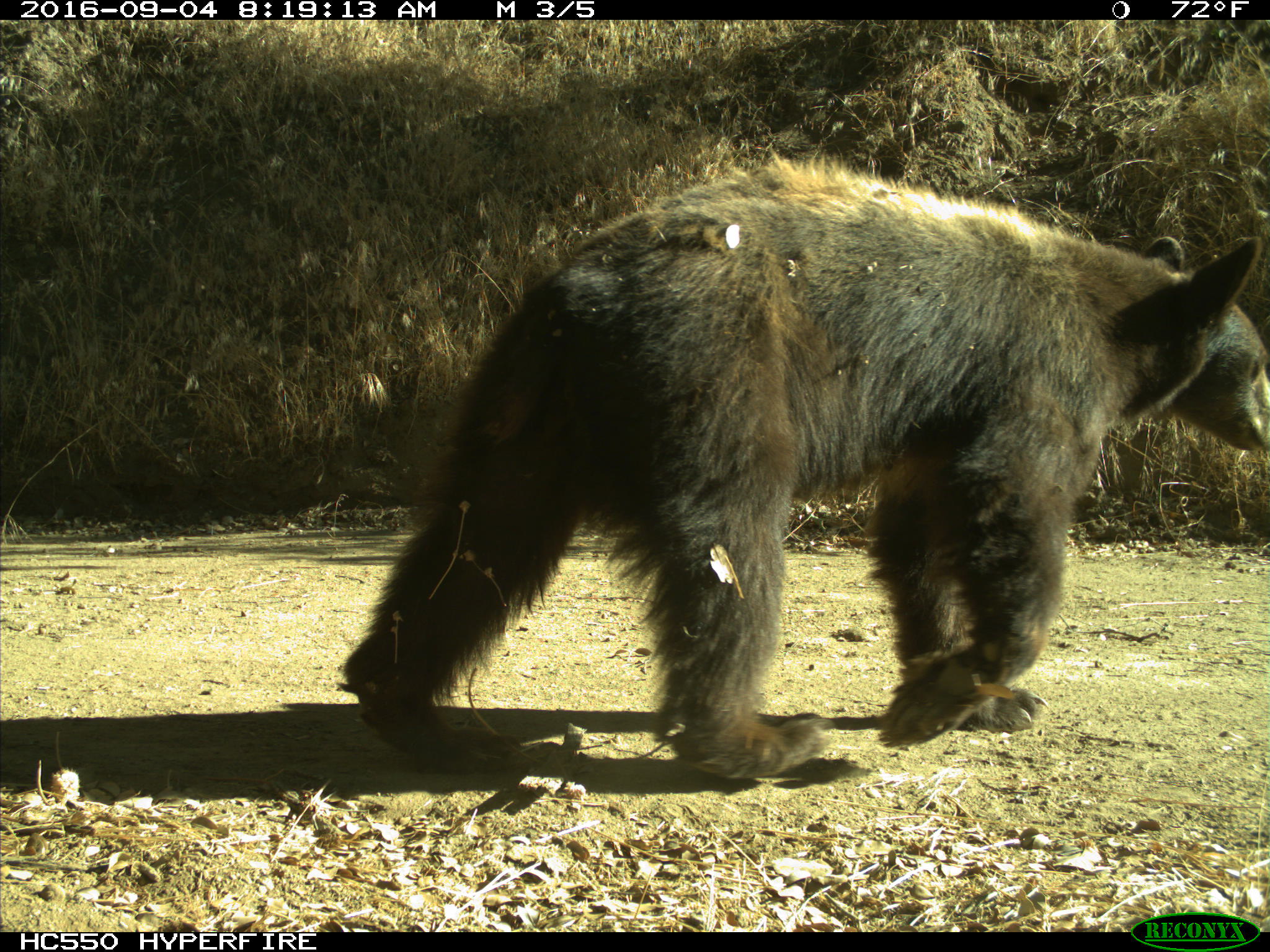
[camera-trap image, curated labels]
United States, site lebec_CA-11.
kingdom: Animalia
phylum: Chordata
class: Mammalia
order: Carnivora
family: Ursidae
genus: Ursus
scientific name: Ursus americanus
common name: american black bear